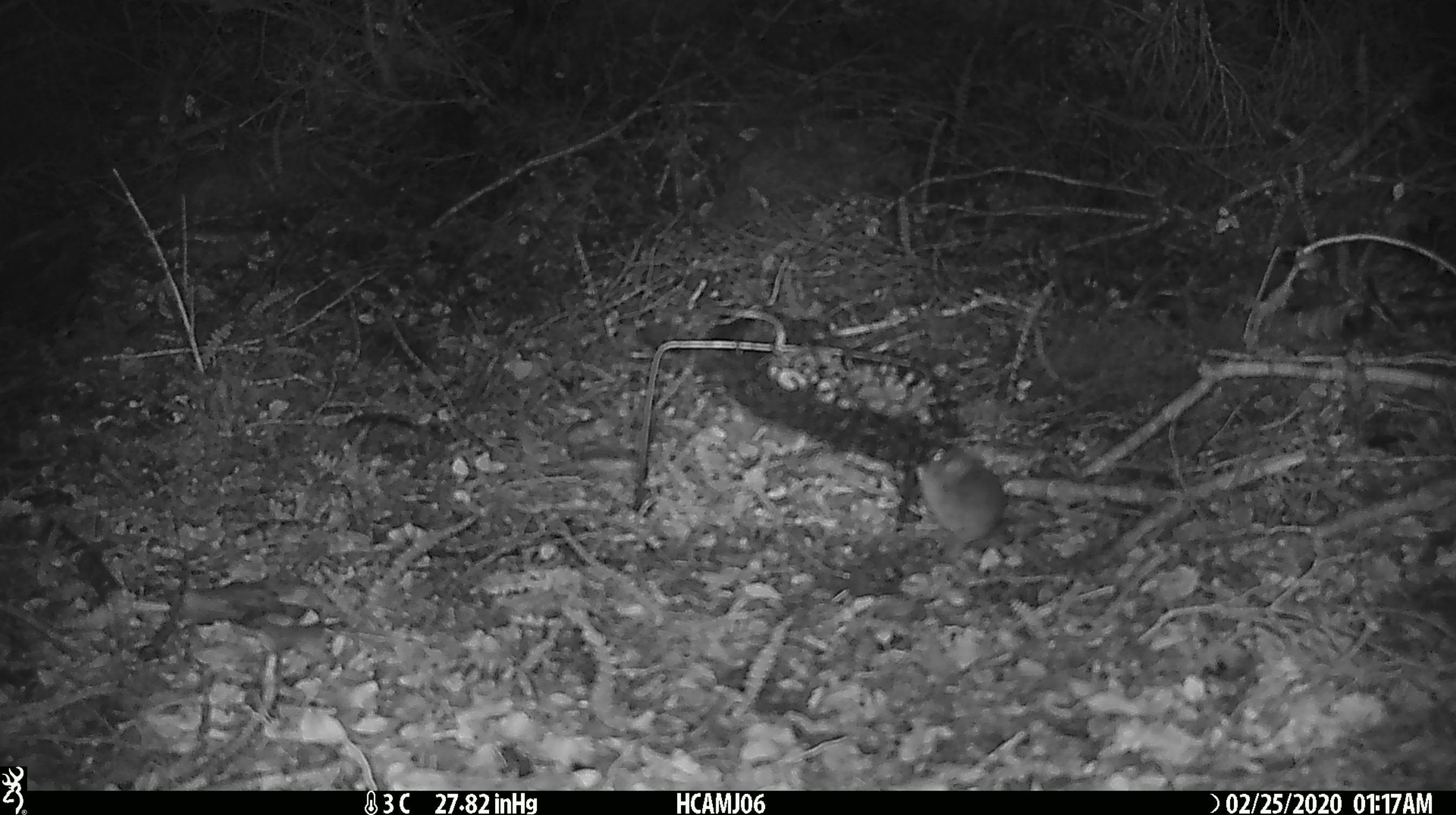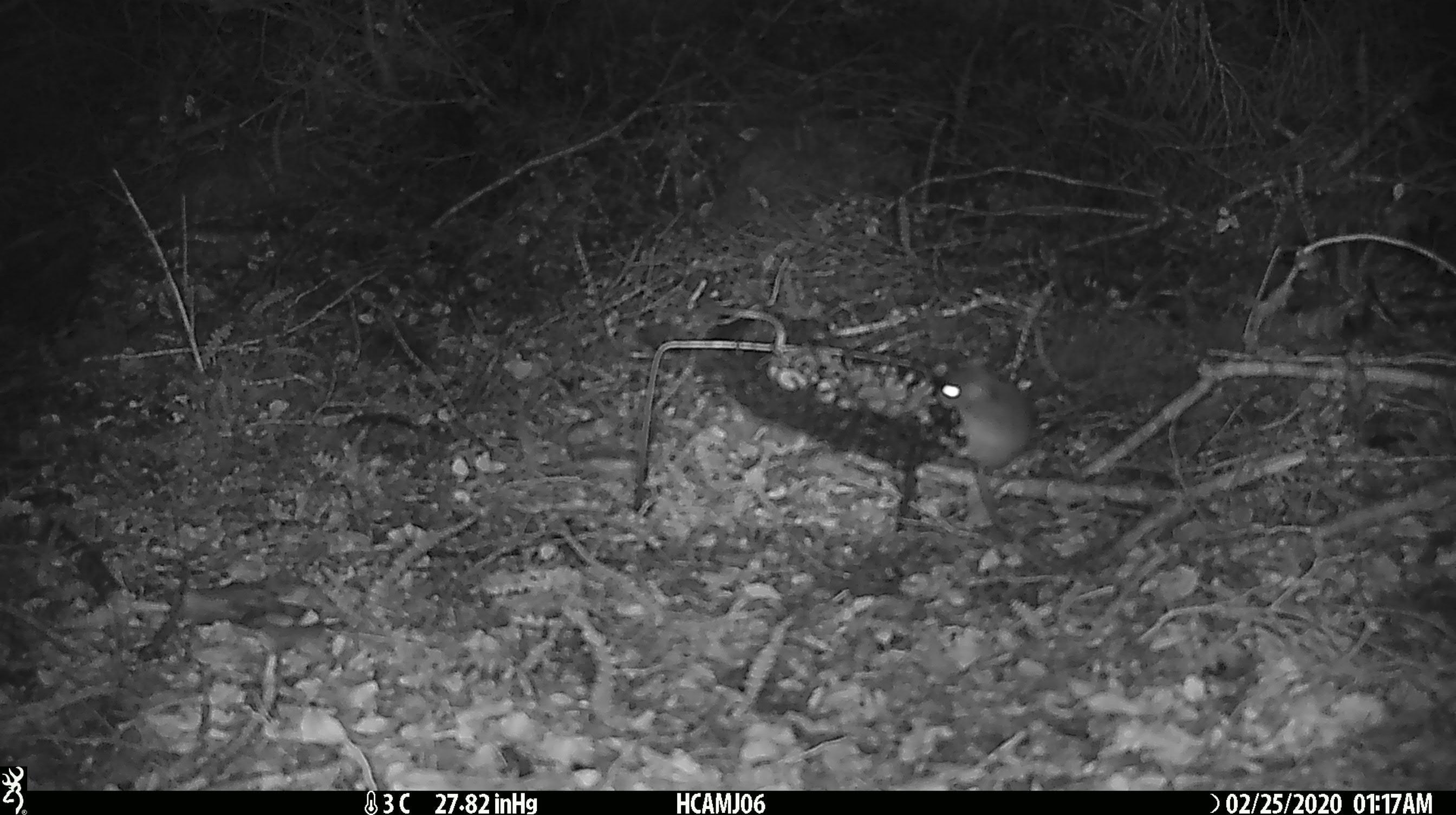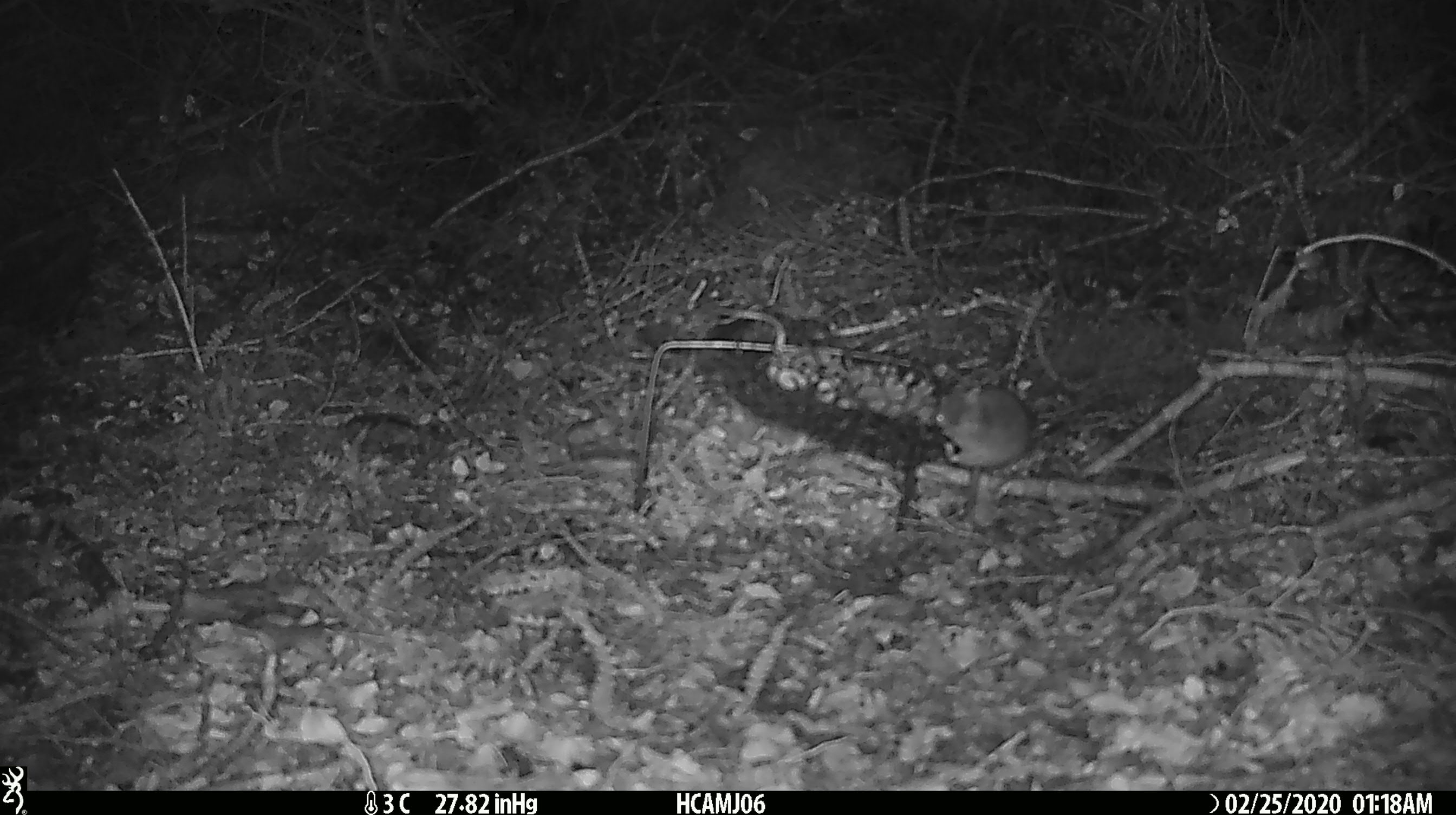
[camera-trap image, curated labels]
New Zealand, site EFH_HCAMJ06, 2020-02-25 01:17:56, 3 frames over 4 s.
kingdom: Animalia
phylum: Chordata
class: Mammalia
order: Rodentia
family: Muridae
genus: Mus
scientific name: Mus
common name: mouse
Mouse (Mus).